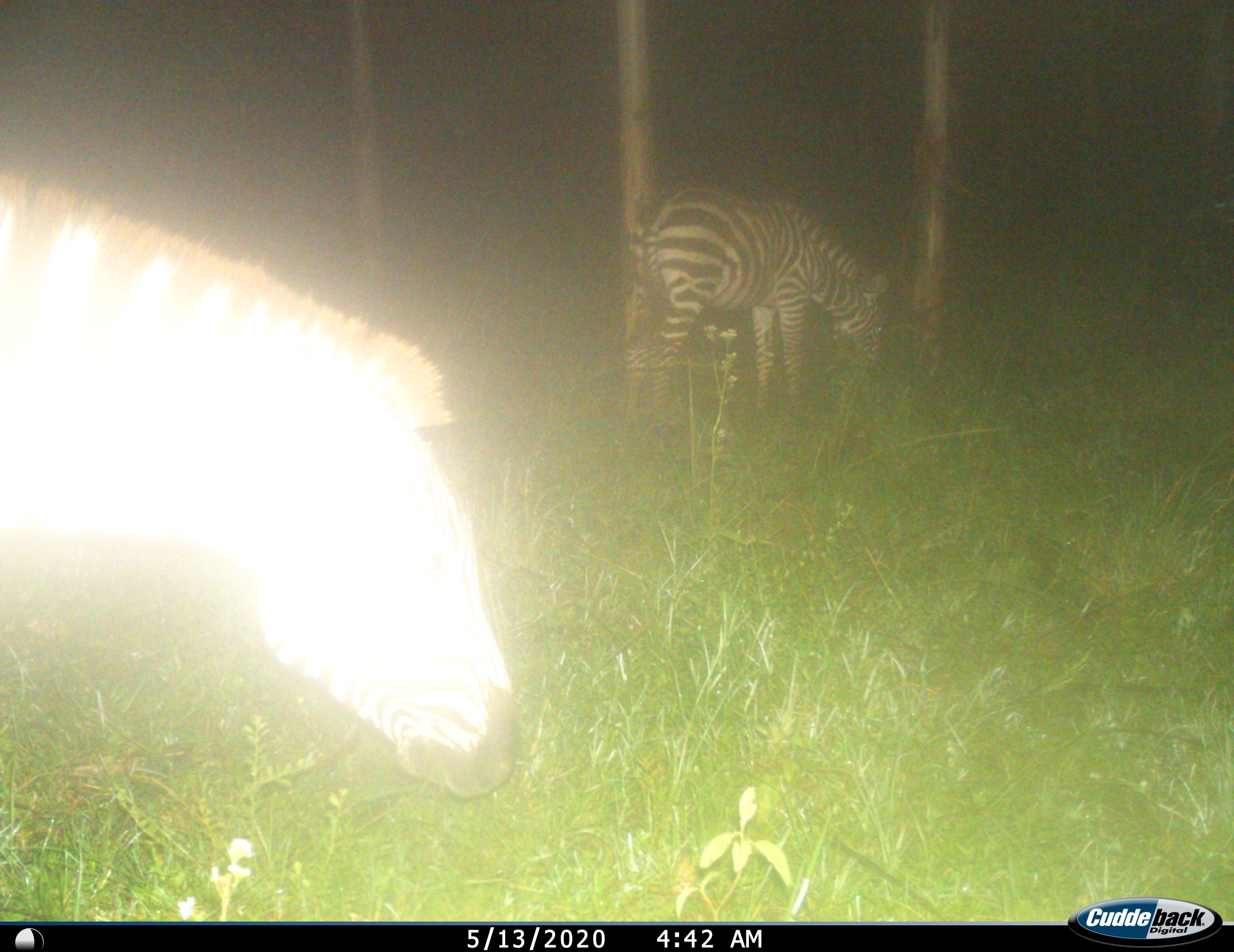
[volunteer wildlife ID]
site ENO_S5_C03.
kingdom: Animalia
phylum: Chordata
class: Mammalia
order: Perissodactyla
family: Equidae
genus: Equus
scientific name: Equus quagga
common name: plains zebra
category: zebraplains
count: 2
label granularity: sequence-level